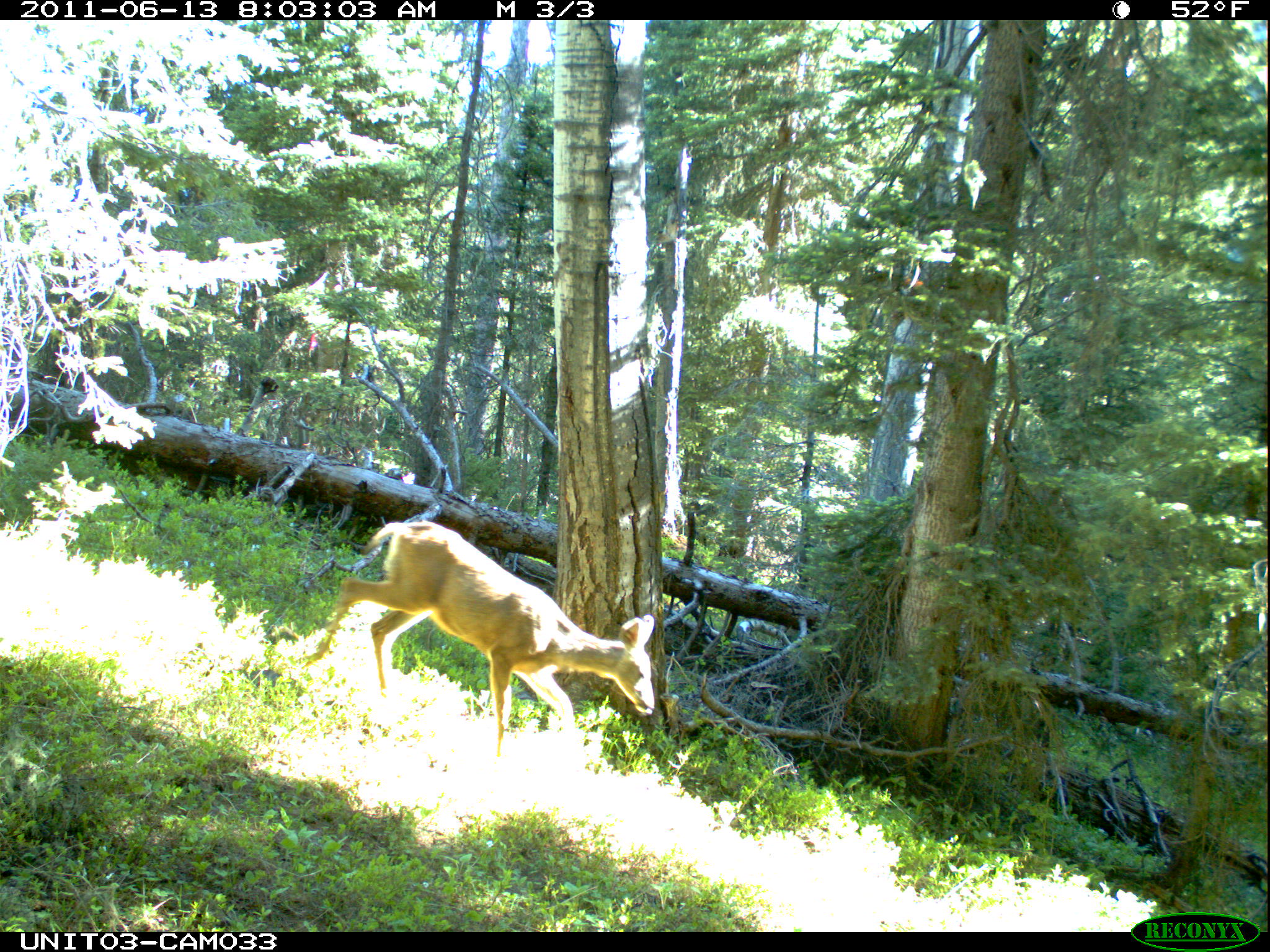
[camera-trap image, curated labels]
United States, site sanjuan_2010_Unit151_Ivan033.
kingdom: Animalia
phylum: Chordata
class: Mammalia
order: Artiodactyla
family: Cervidae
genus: Odocoileus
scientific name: Odocoileus hemionus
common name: mule deer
Odocoileus hemionus (mule deer).